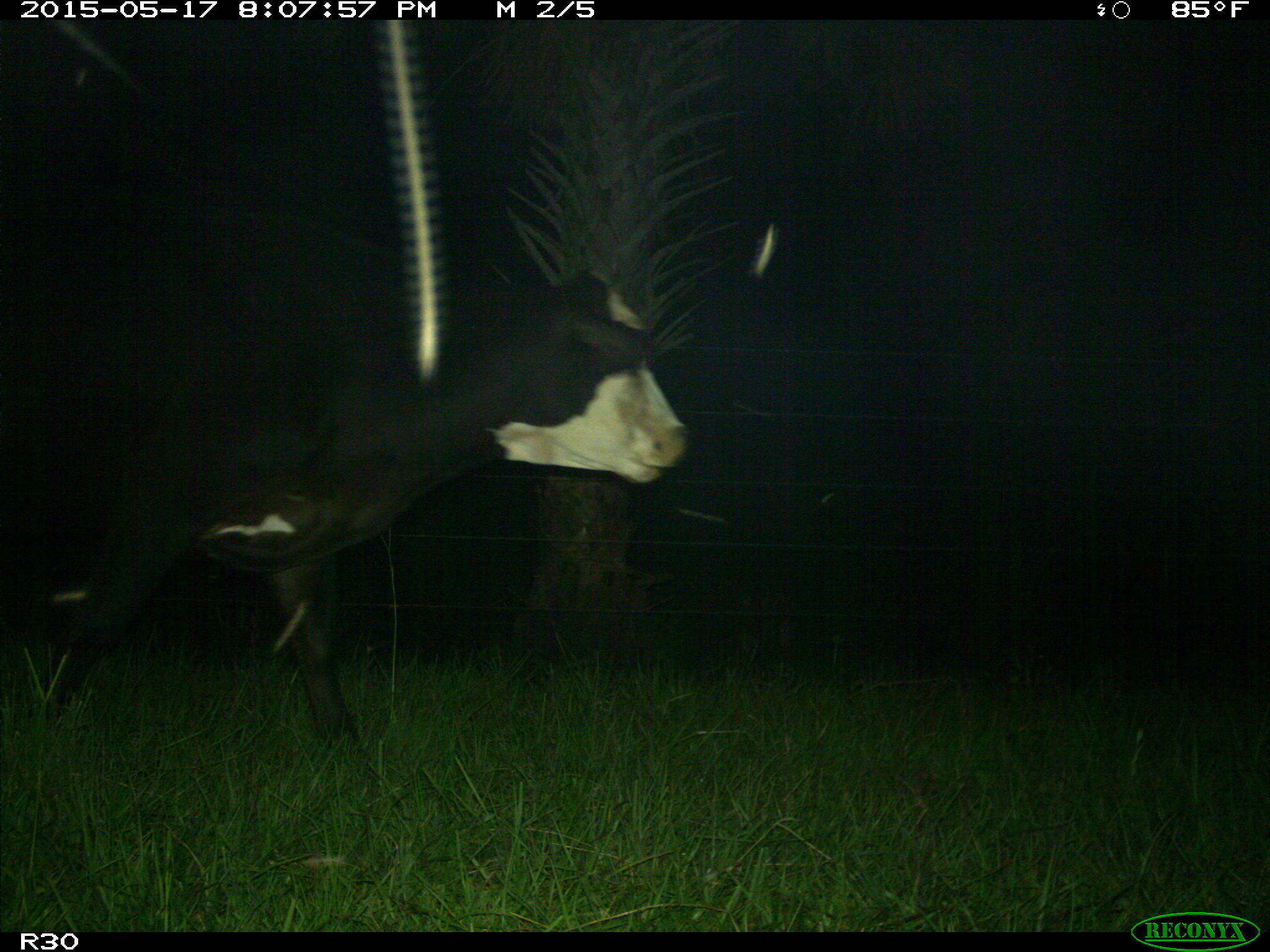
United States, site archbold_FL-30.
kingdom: Animalia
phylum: Chordata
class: Mammalia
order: Artiodactyla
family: Bovidae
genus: Bos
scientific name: Bos taurus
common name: domestic cow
Bos taurus (domestic cow).